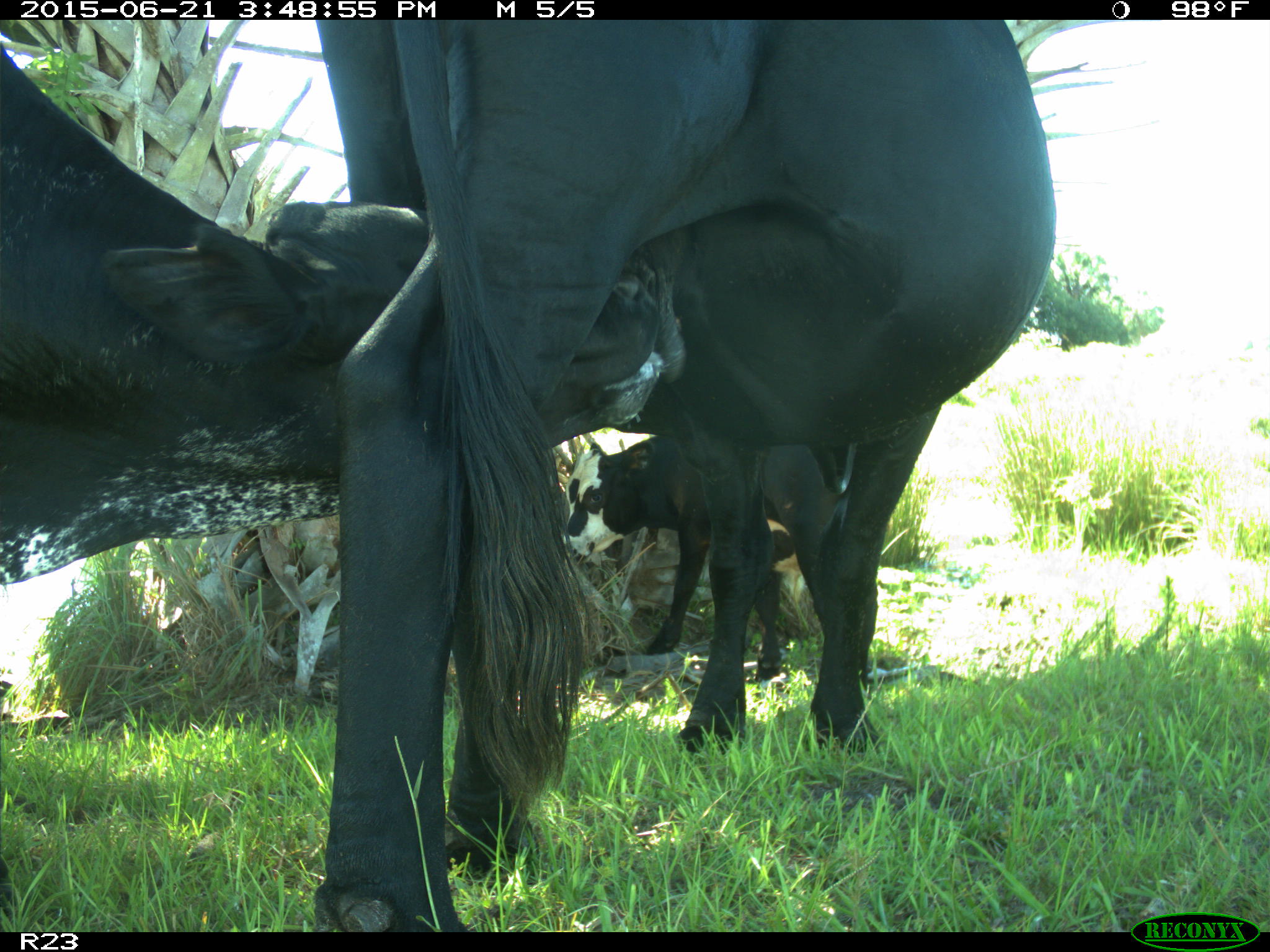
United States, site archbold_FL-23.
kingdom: Animalia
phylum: Chordata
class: Mammalia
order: Artiodactyla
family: Bovidae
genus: Bos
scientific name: Bos taurus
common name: domestic cow